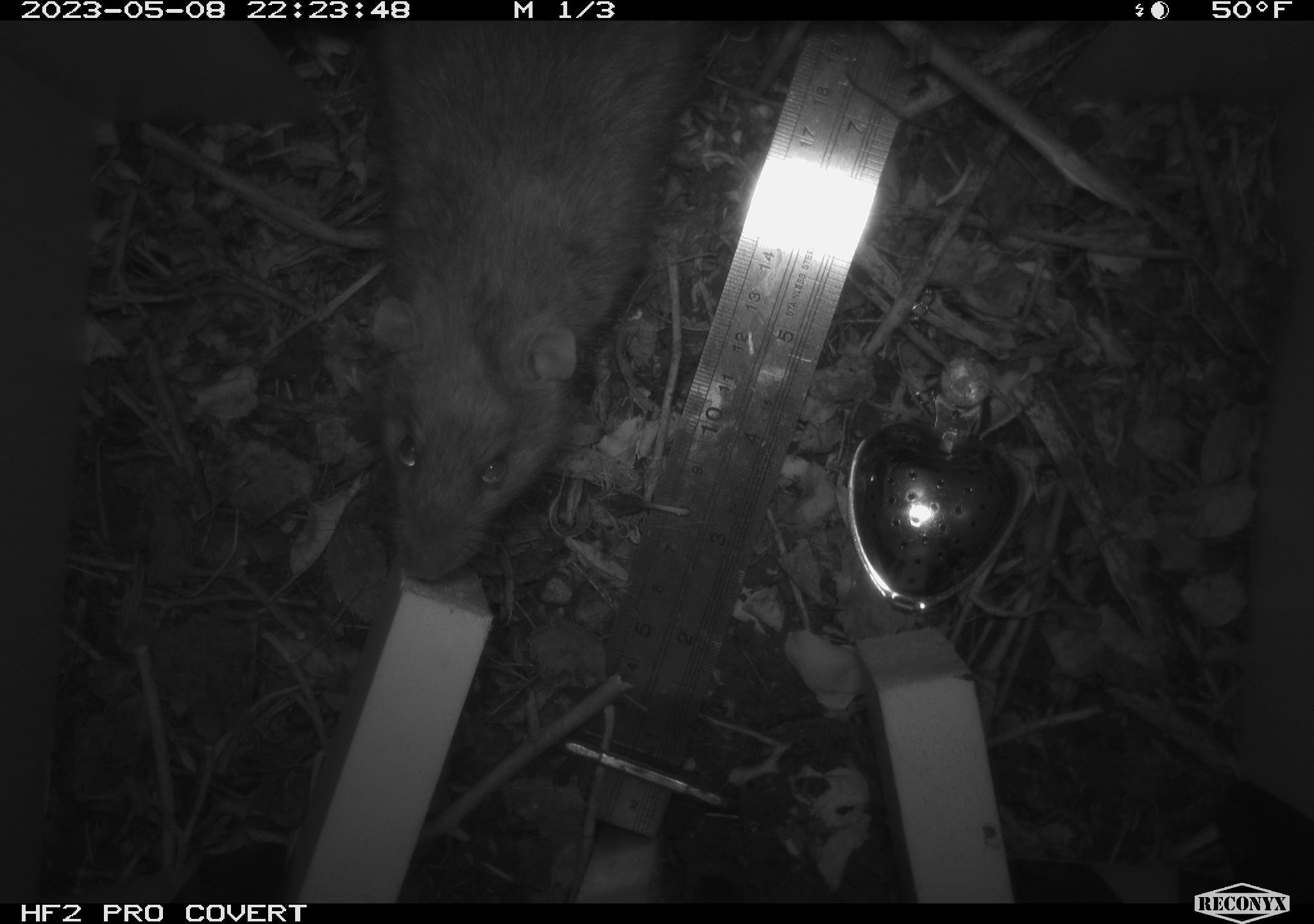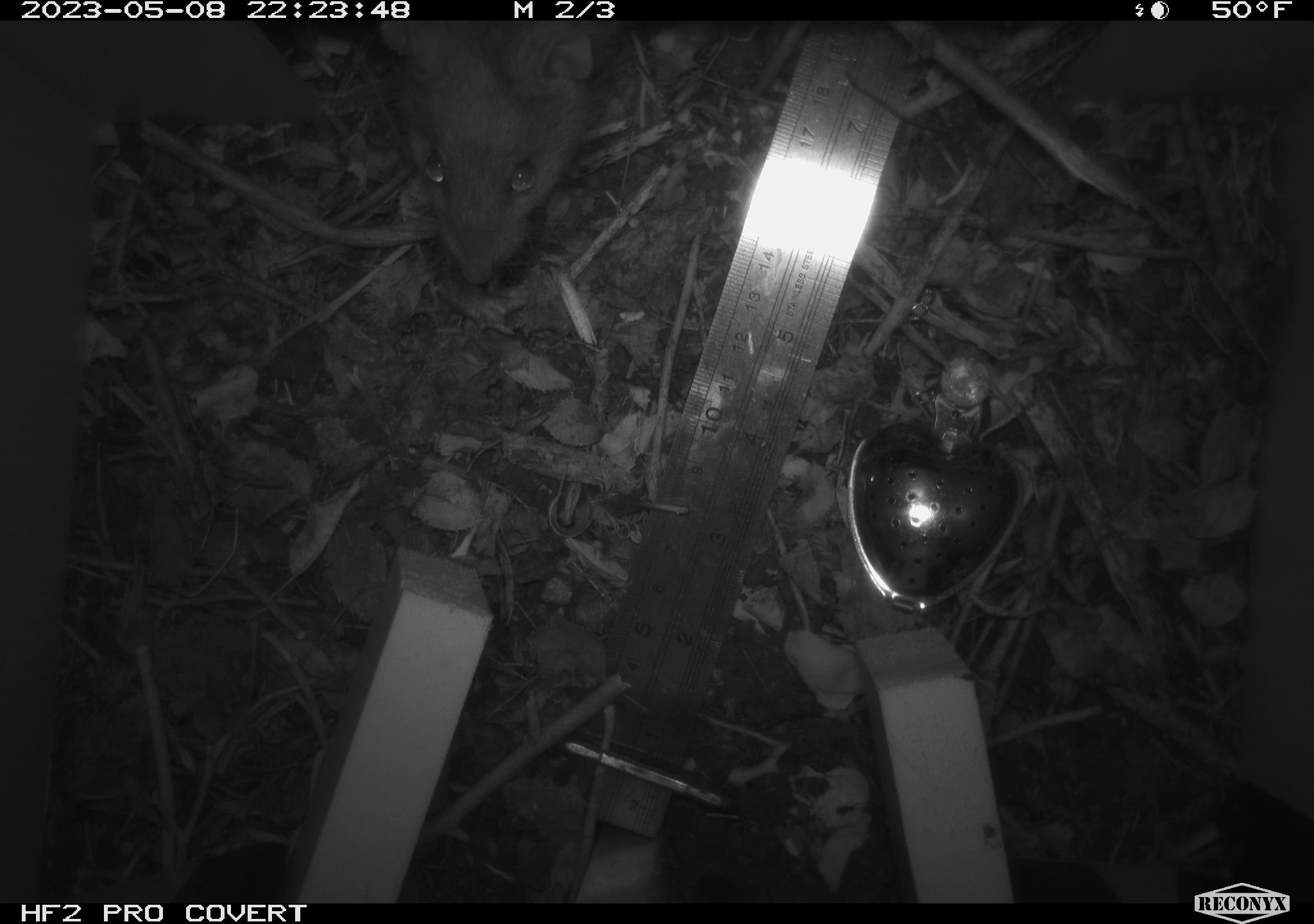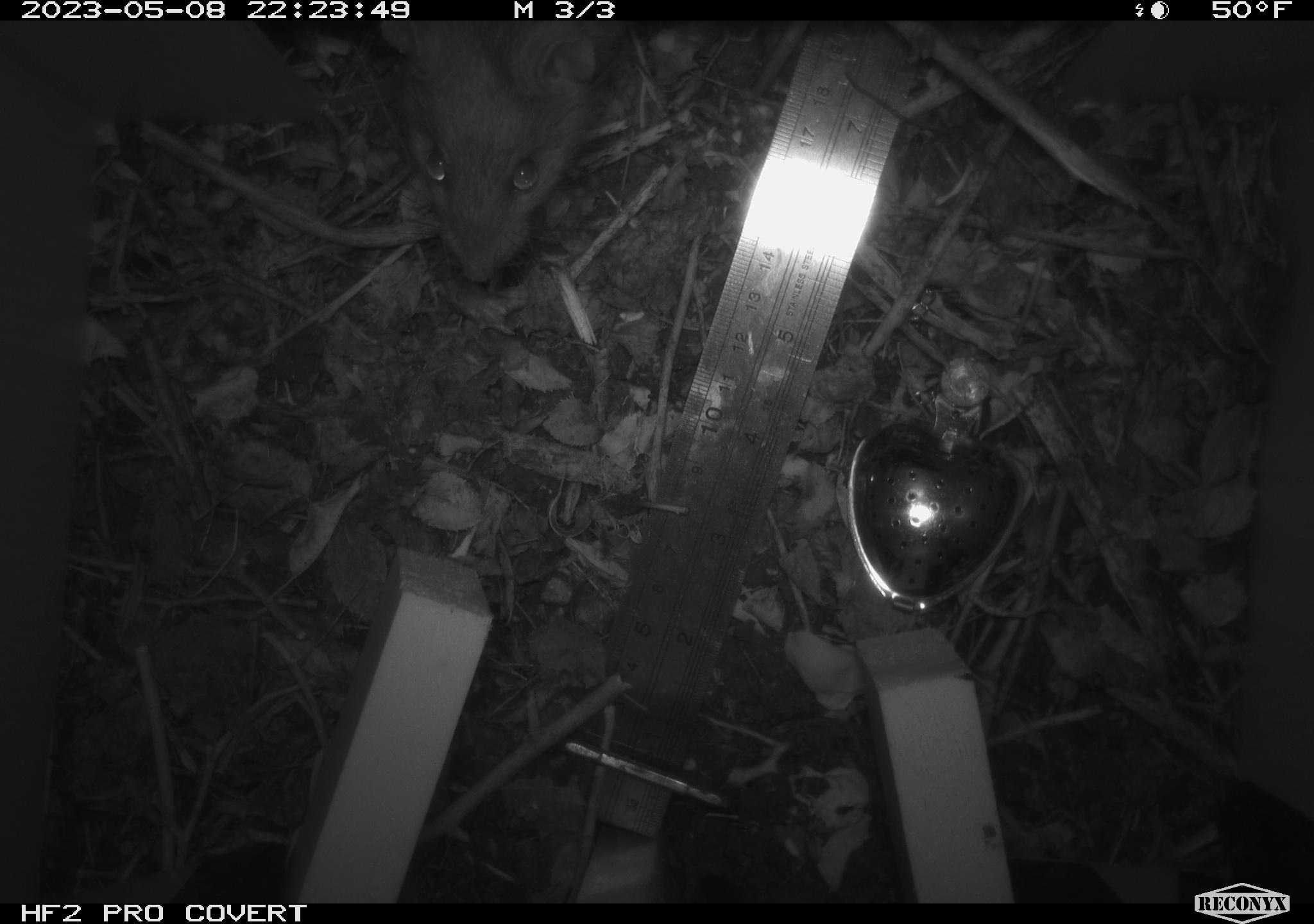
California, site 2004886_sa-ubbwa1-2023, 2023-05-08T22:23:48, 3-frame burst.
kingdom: Animalia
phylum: Chordata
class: Mammalia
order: Rodentia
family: Muridae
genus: Rattus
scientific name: Rattus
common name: rat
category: rattus species